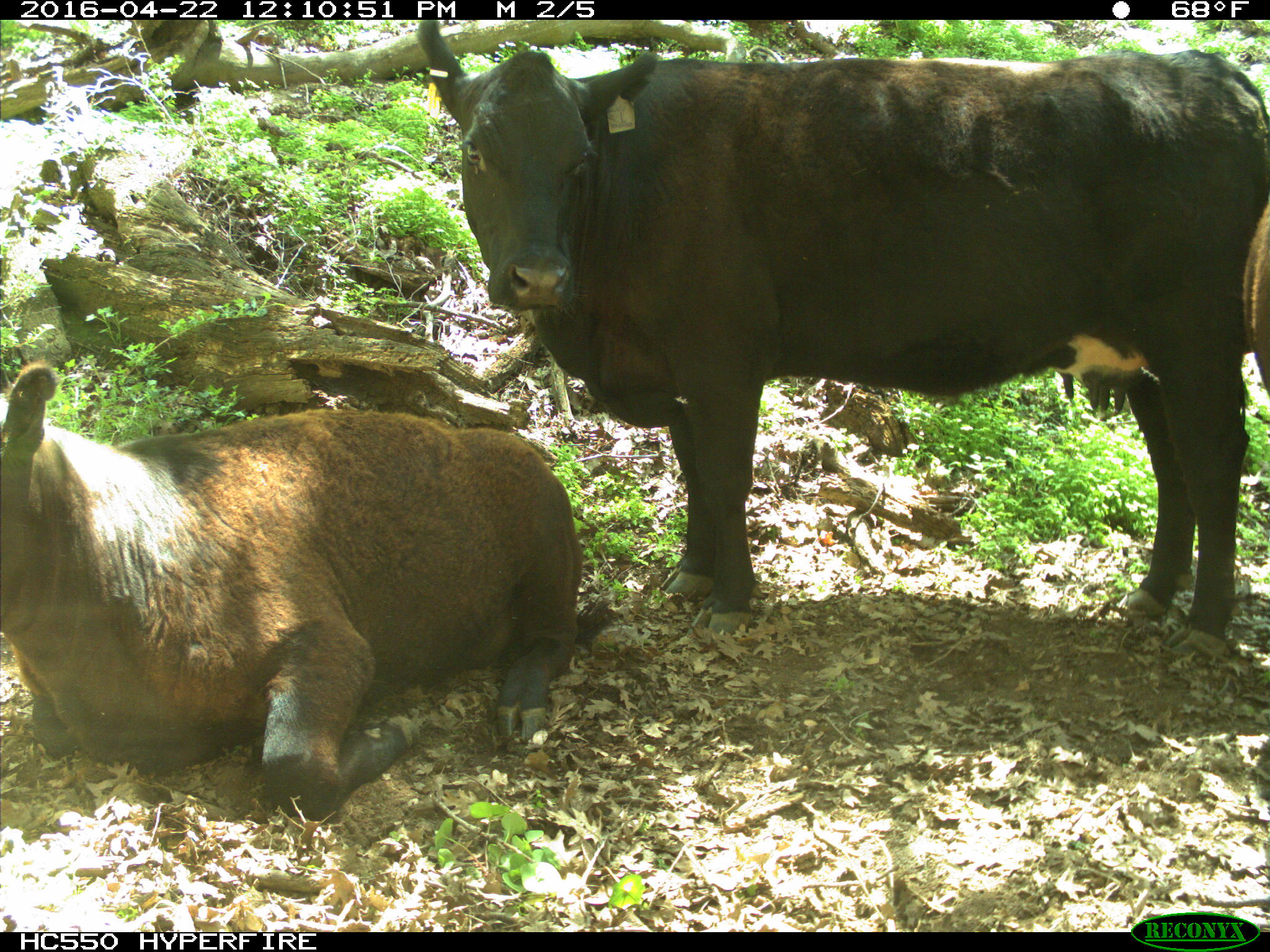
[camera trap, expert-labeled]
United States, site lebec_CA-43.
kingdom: Animalia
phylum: Chordata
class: Mammalia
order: Artiodactyla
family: Bovidae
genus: Bos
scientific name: Bos taurus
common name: domestic cow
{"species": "Bos taurus (domestic cow)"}